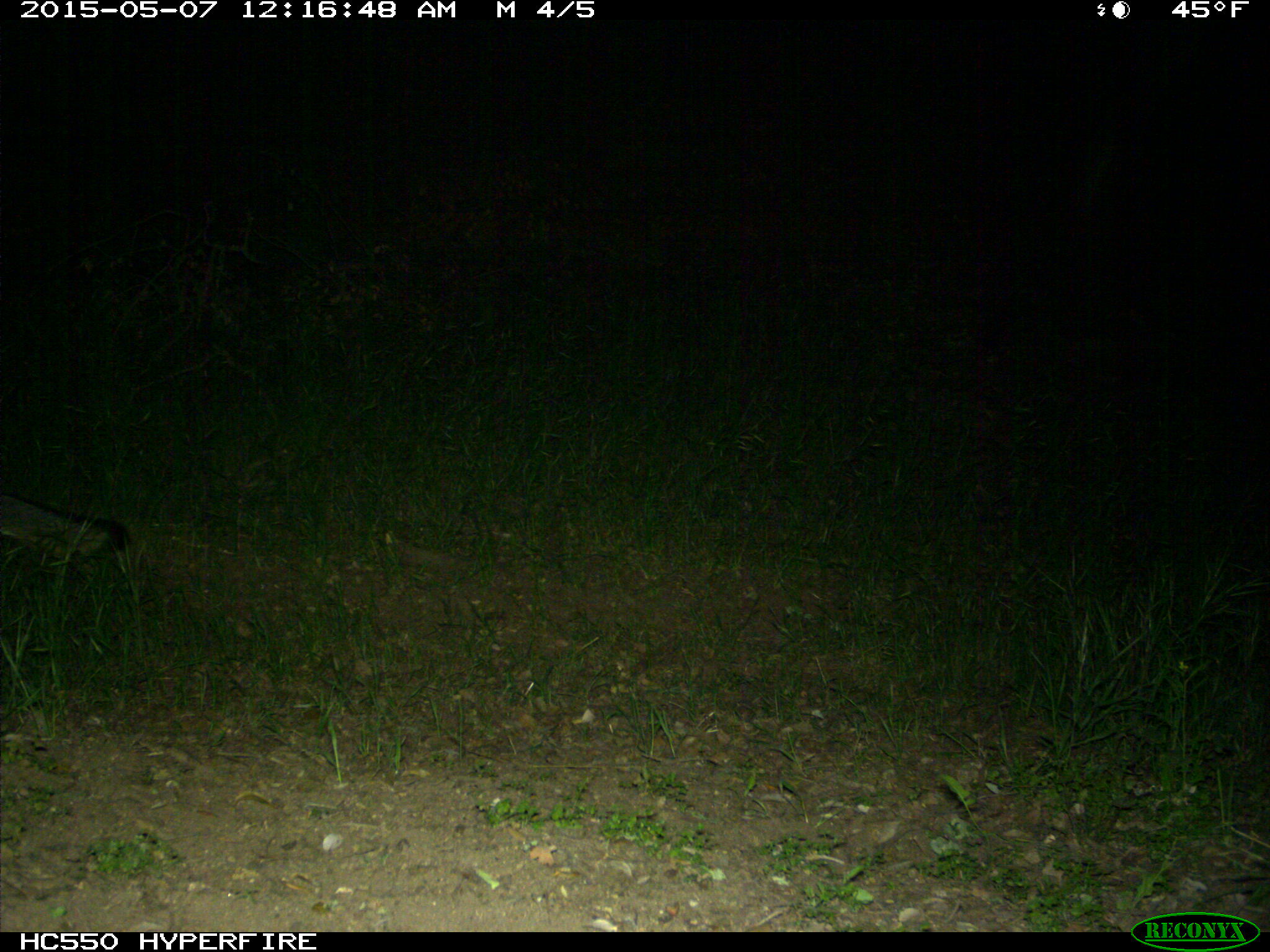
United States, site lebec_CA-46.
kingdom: Animalia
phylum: Chordata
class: Mammalia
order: Carnivora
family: Canidae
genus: Urocyon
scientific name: Urocyon cinereoargenteus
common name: gray fox